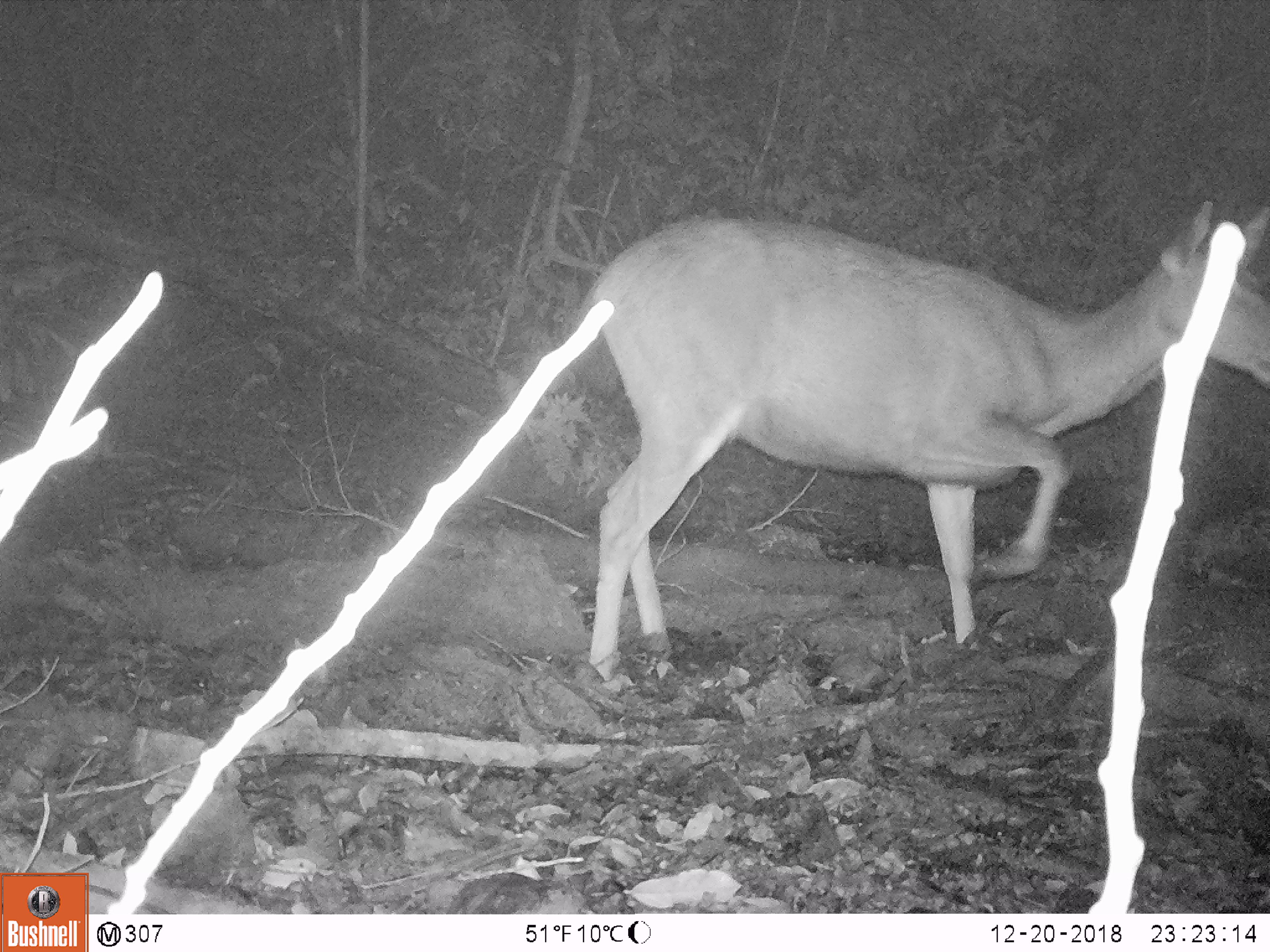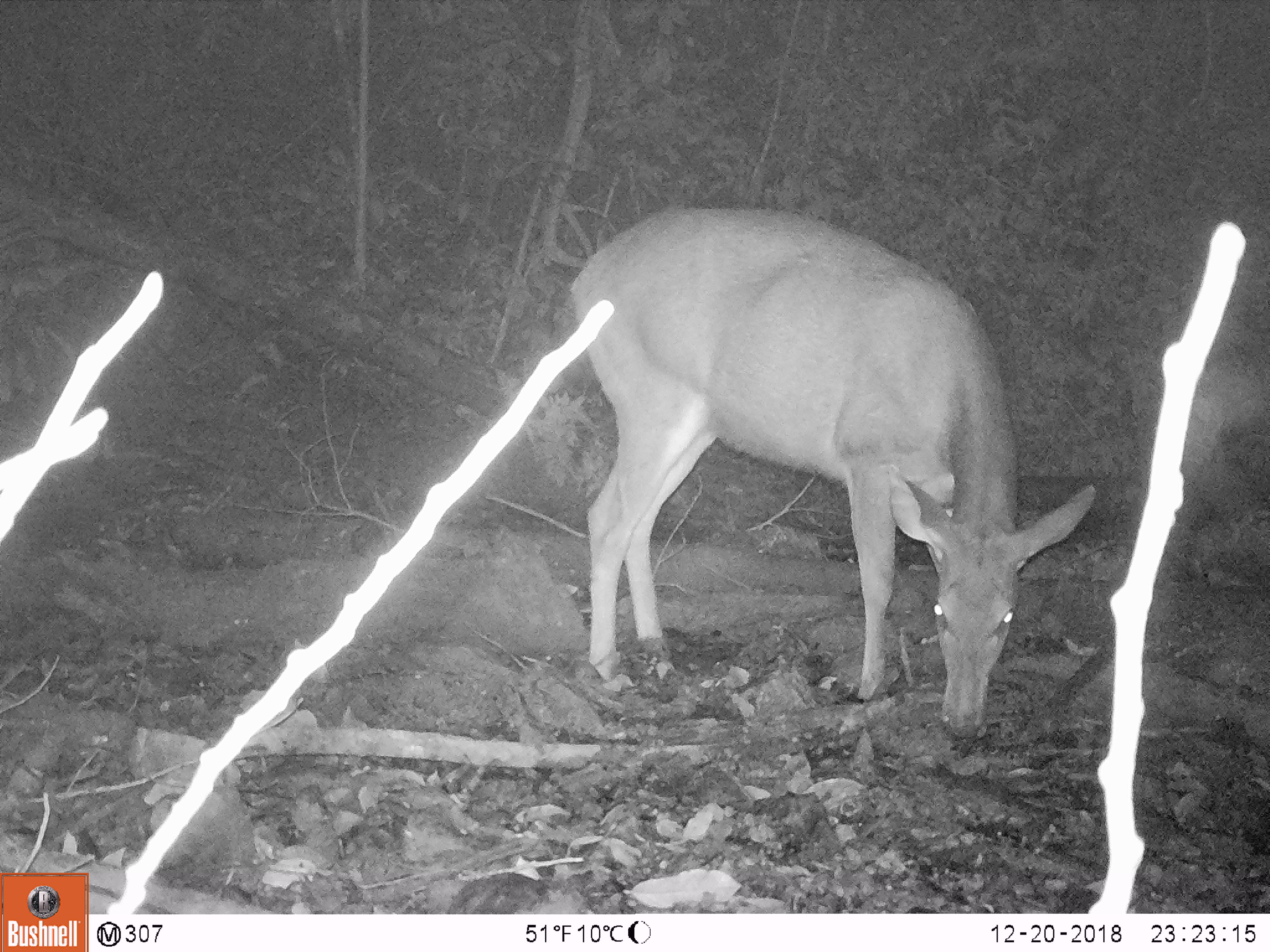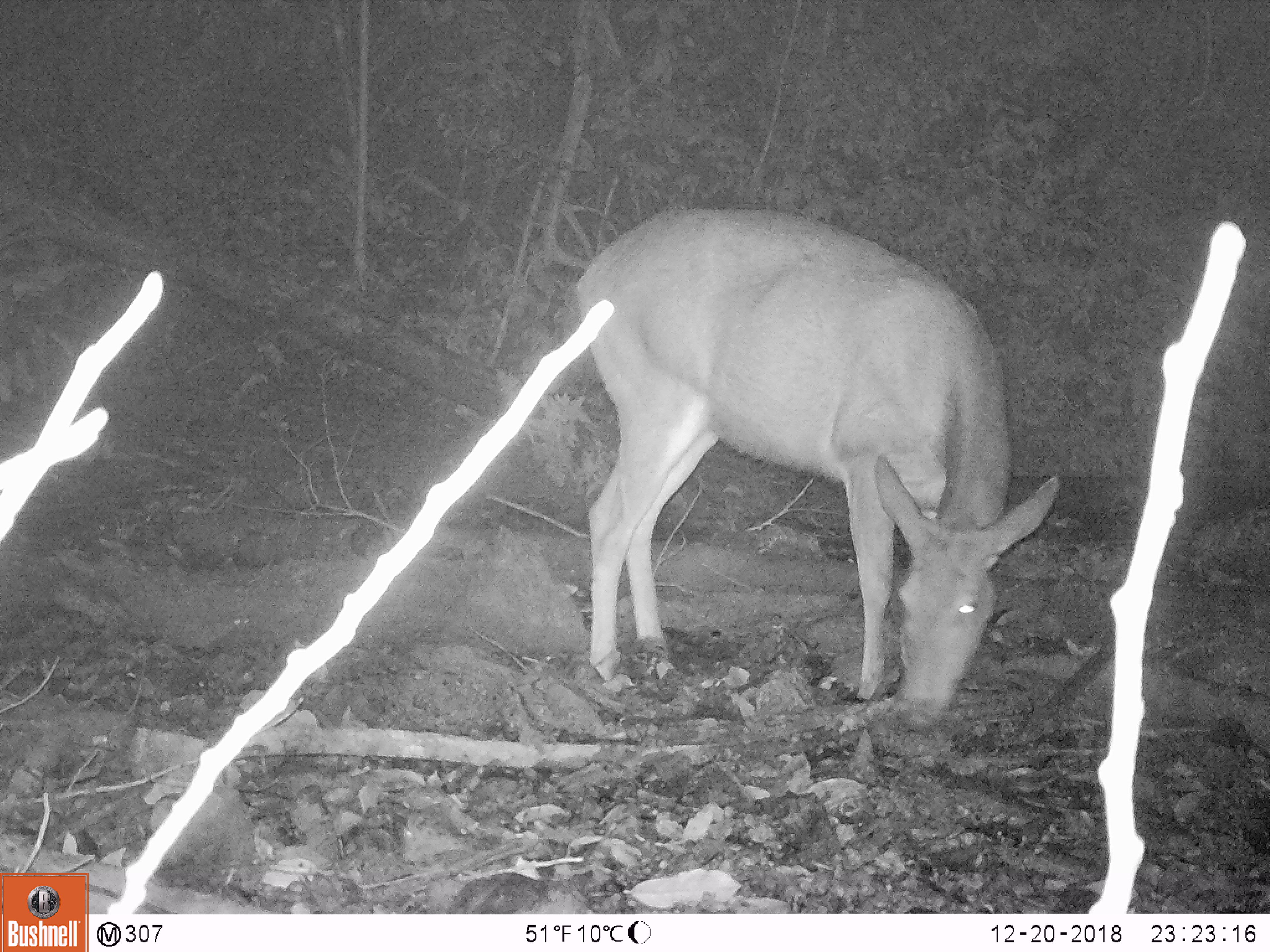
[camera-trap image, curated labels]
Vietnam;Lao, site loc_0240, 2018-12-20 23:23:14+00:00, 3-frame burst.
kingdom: Animalia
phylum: Chordata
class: Mammalia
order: Artiodactyla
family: Cervidae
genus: Rusa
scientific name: Rusa unicolor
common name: sambar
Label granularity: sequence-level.